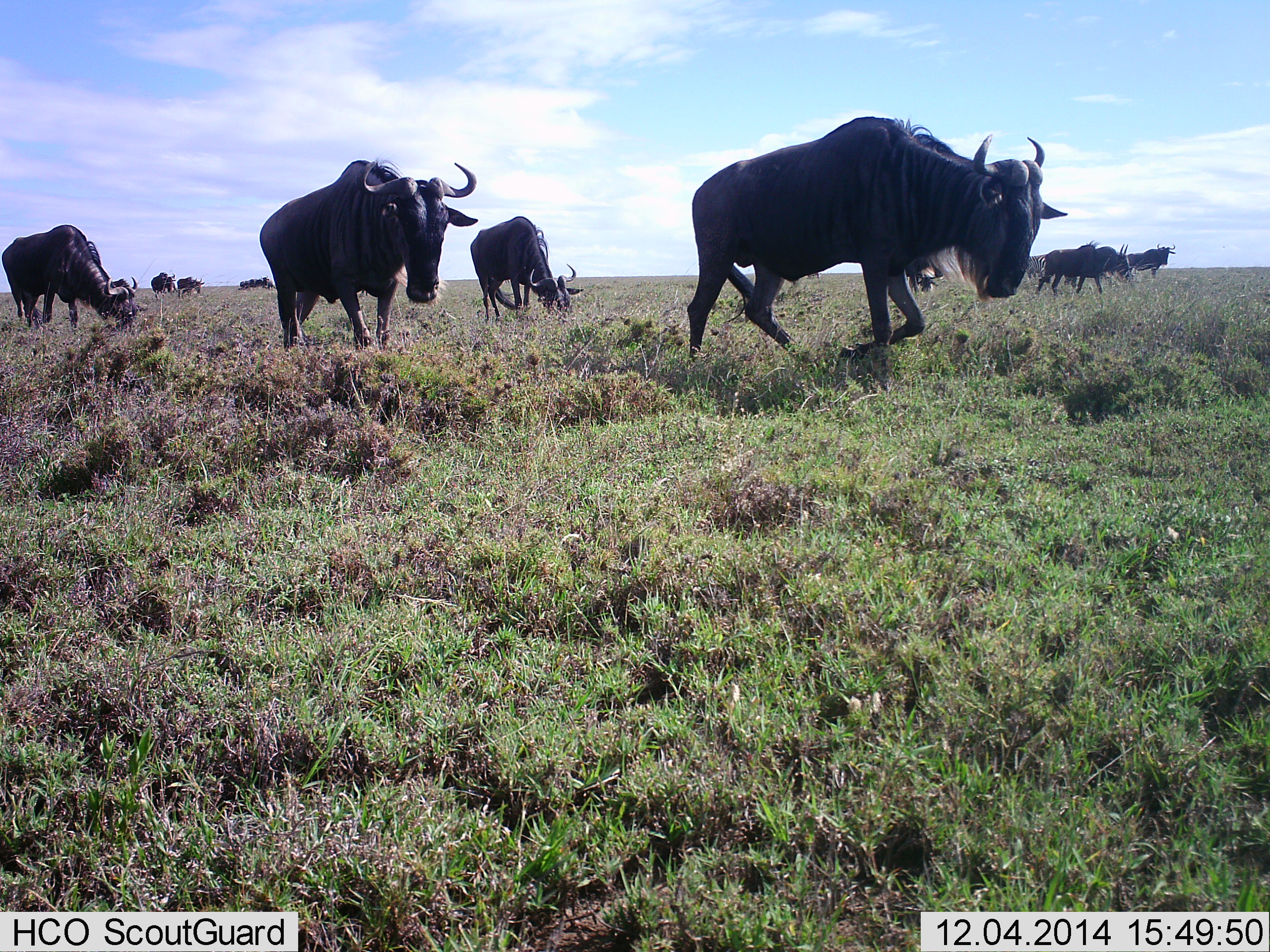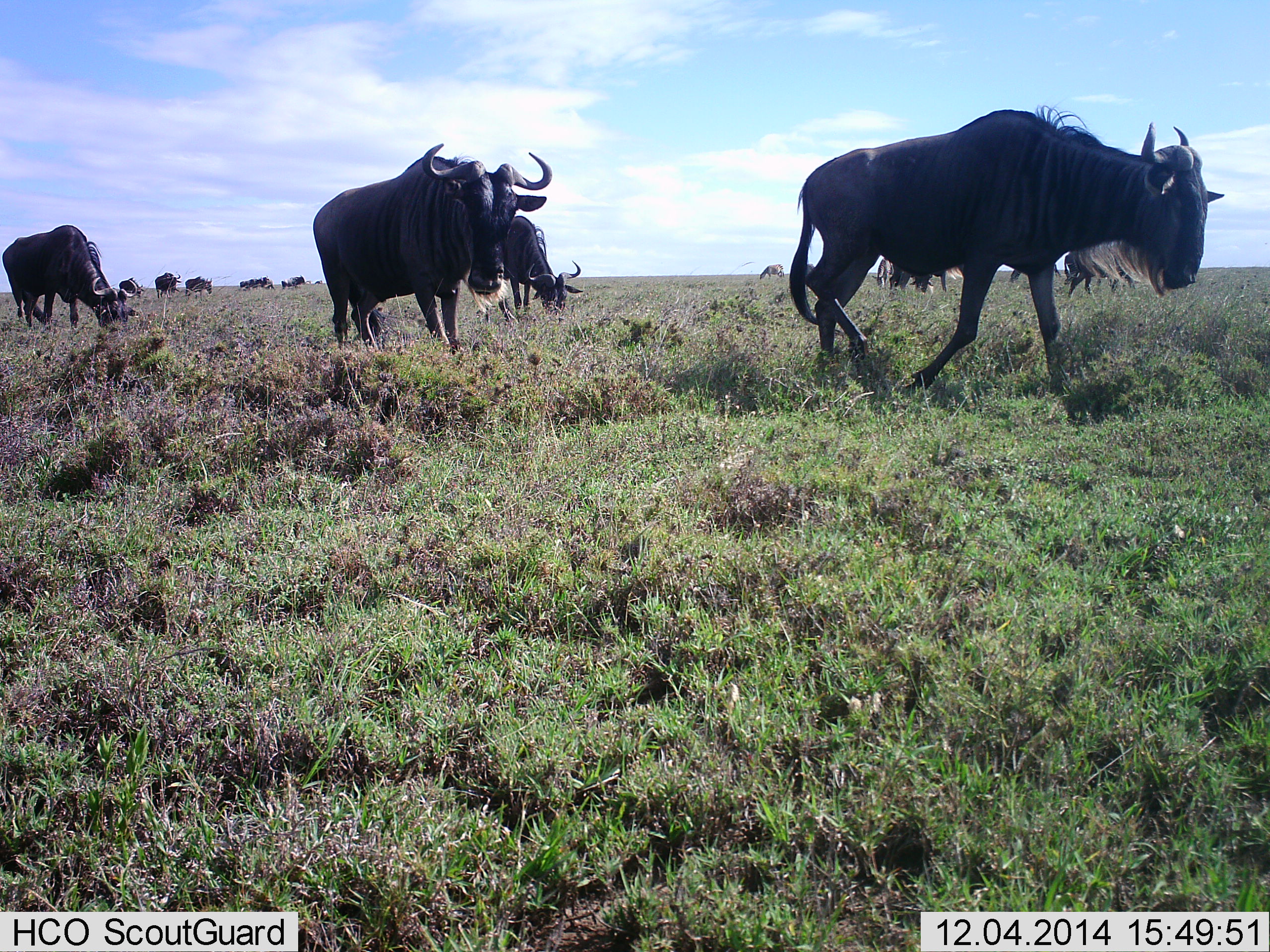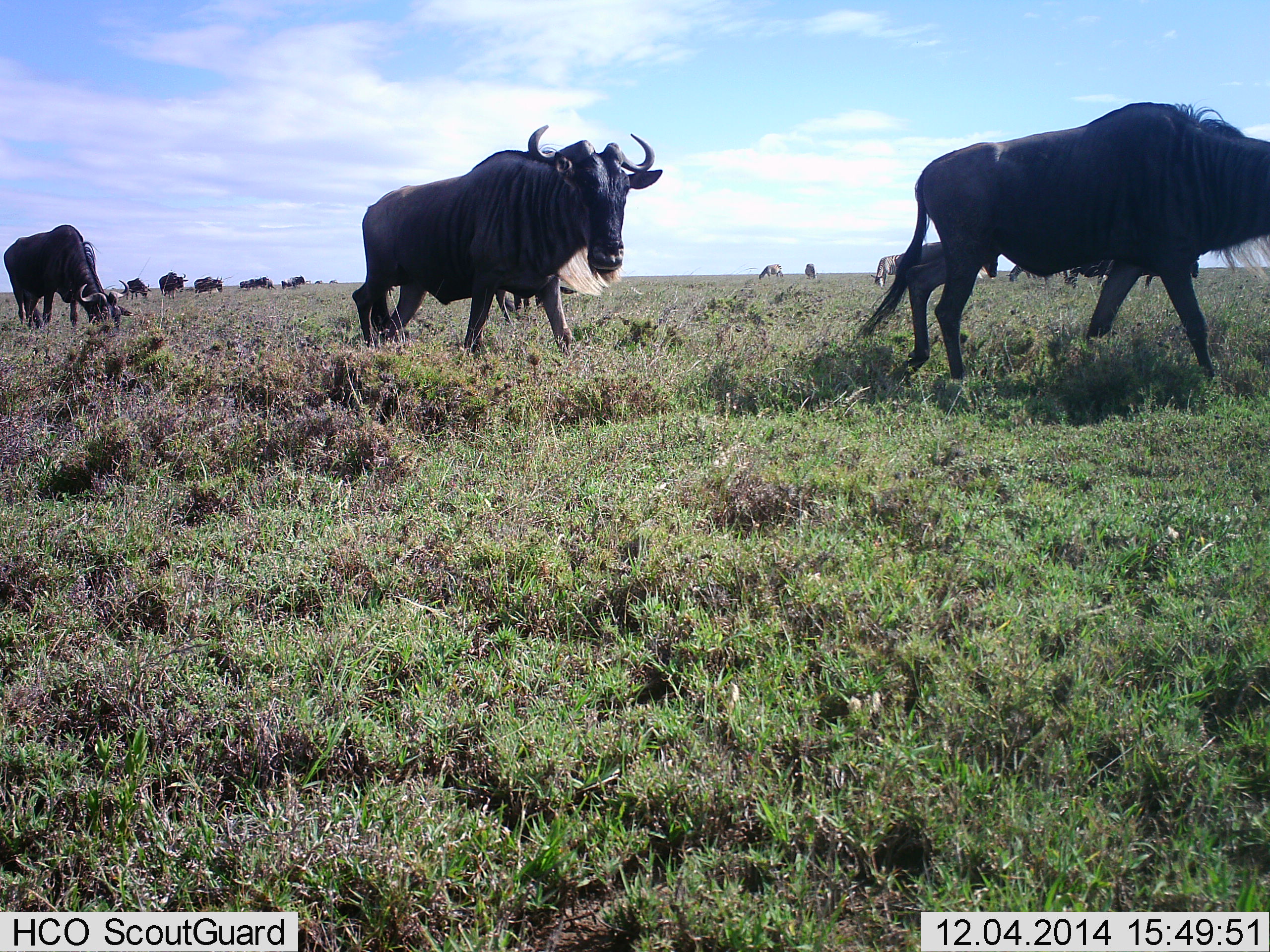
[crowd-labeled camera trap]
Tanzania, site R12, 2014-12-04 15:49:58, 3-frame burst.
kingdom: Animalia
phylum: Chordata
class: Mammalia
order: Artiodactyla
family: Bovidae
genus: Connochaetes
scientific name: Connochaetes taurinus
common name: blue wildebeest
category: wildebeest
Wildebeest (blue wildebeest) (Connochaetes taurinus), count 11-50. Behavior (volunteer vote fractions): standing 40%, resting 0%, moving 80%, interacting 0%. Young present (vote fraction): 0%. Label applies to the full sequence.